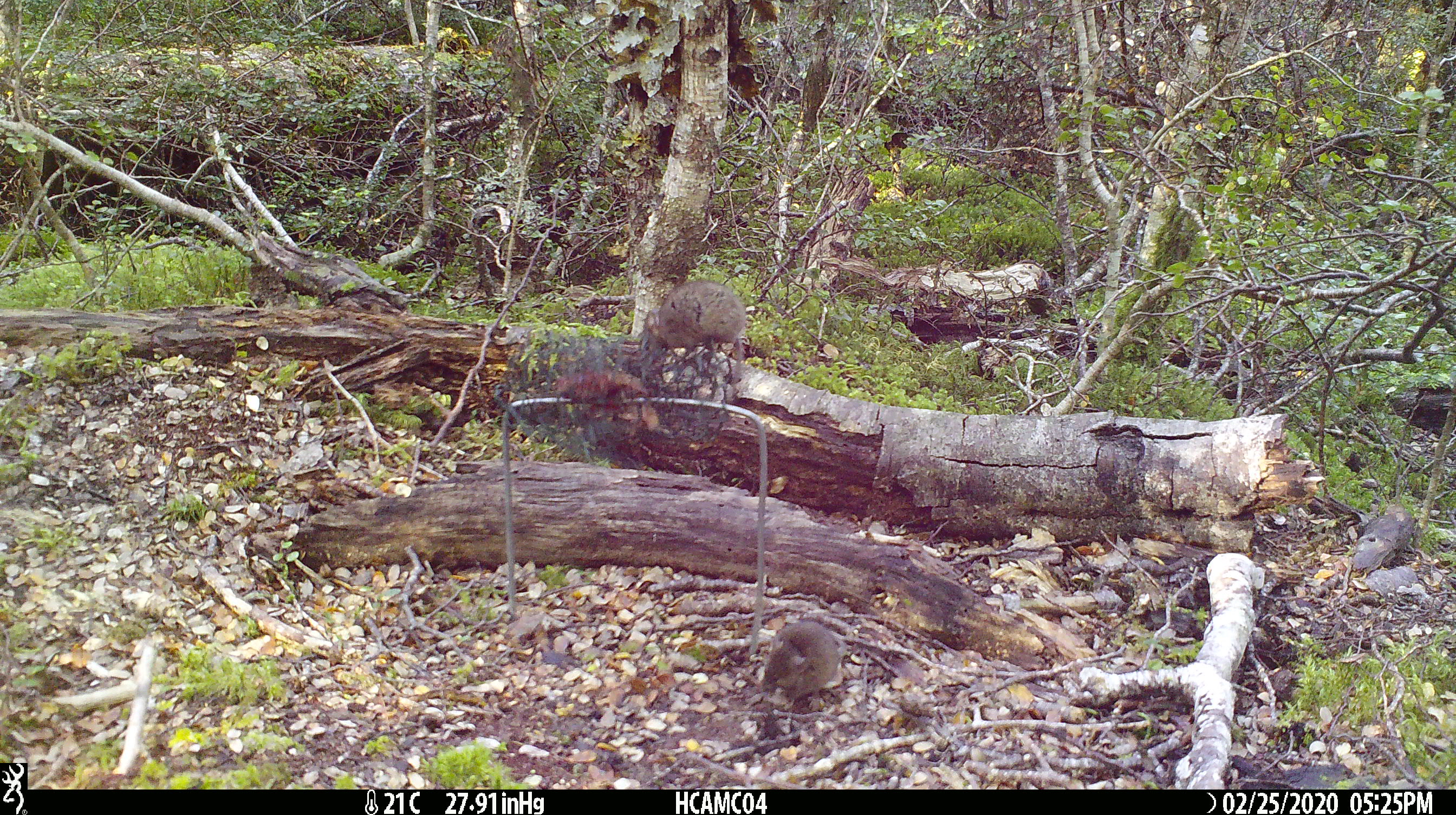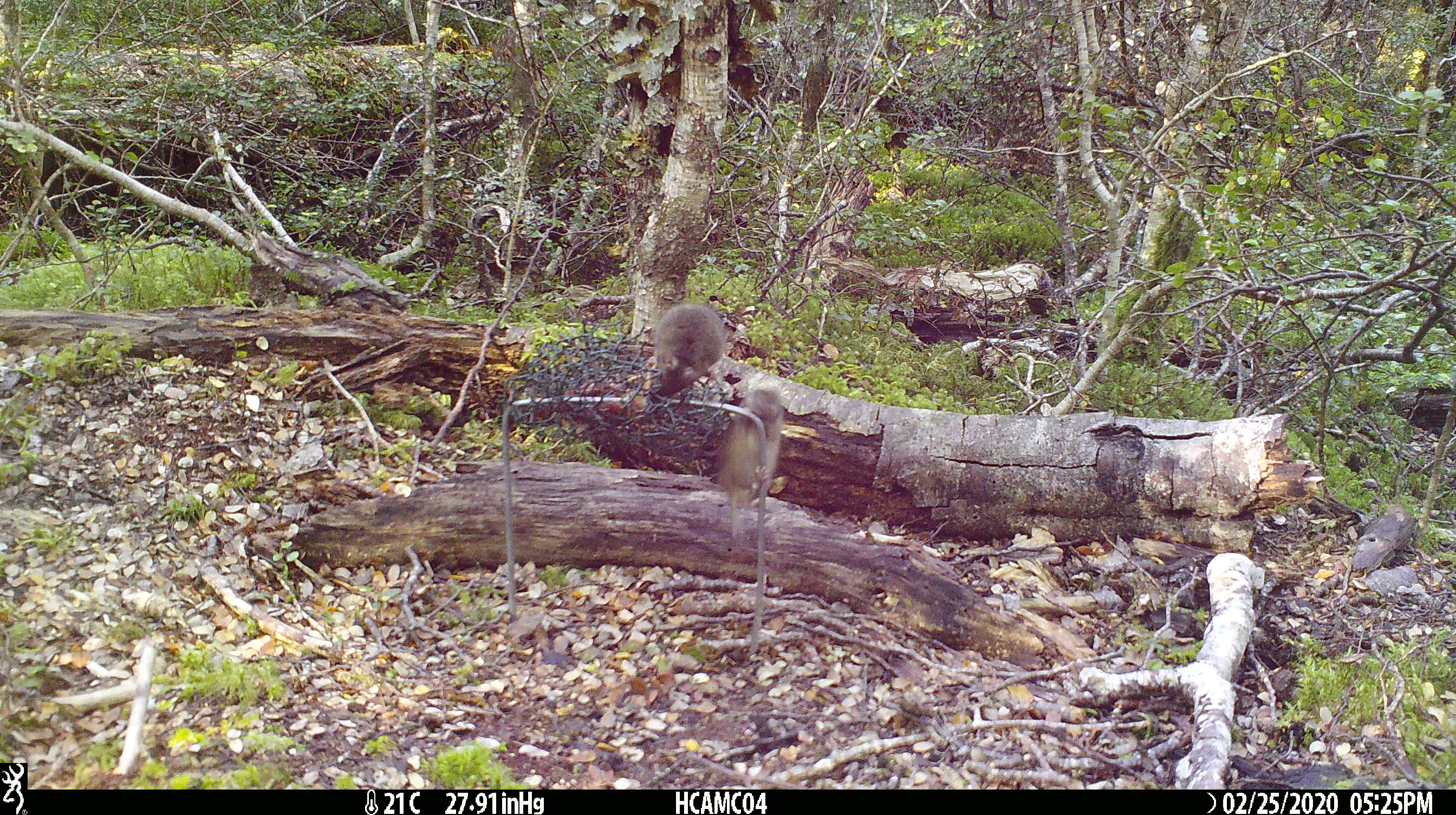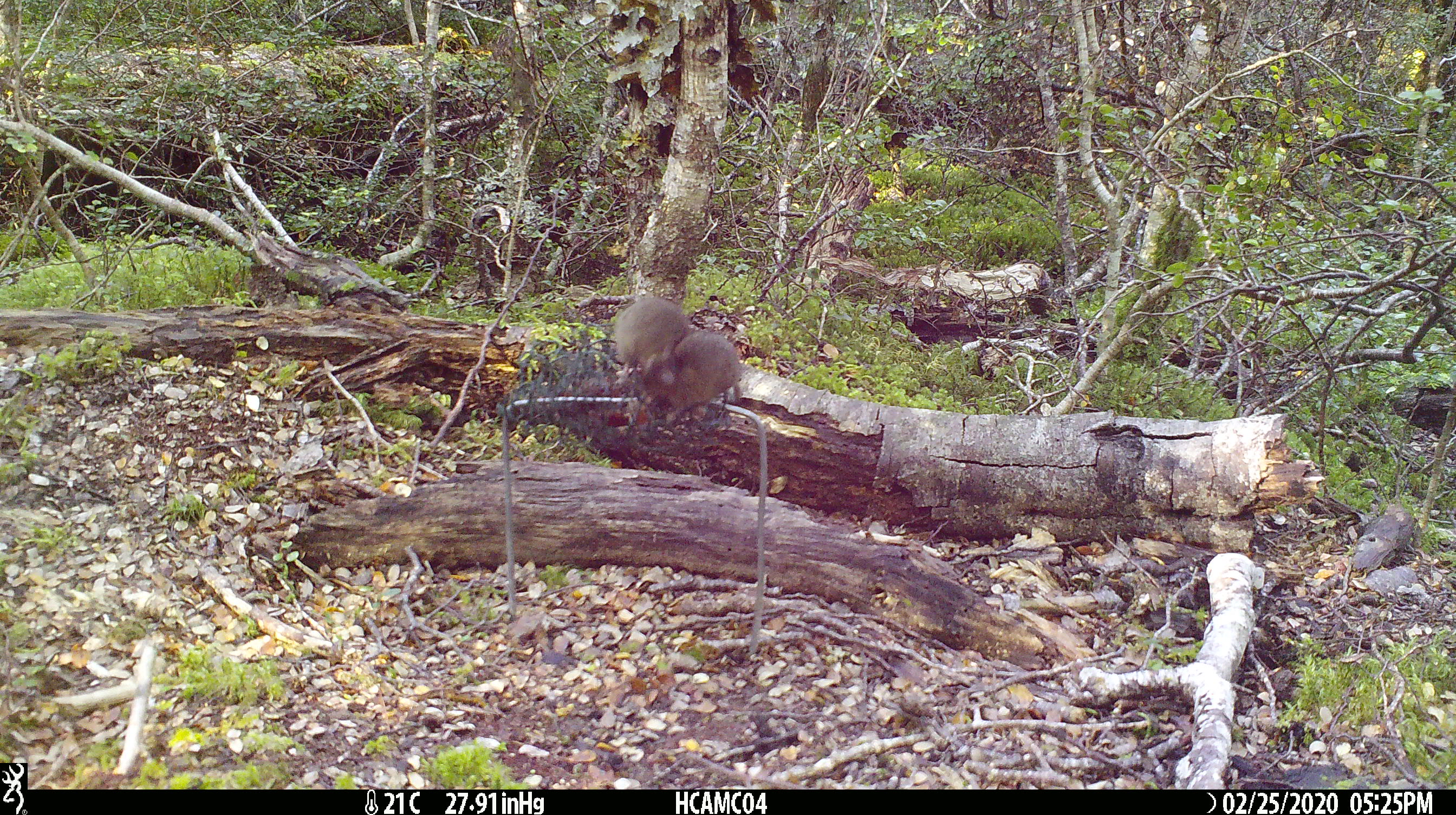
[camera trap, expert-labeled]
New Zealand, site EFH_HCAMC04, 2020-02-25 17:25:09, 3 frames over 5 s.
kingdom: Animalia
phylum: Chordata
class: Mammalia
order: Rodentia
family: Muridae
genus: Mus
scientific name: Mus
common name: mouse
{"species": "mouse (Mus)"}